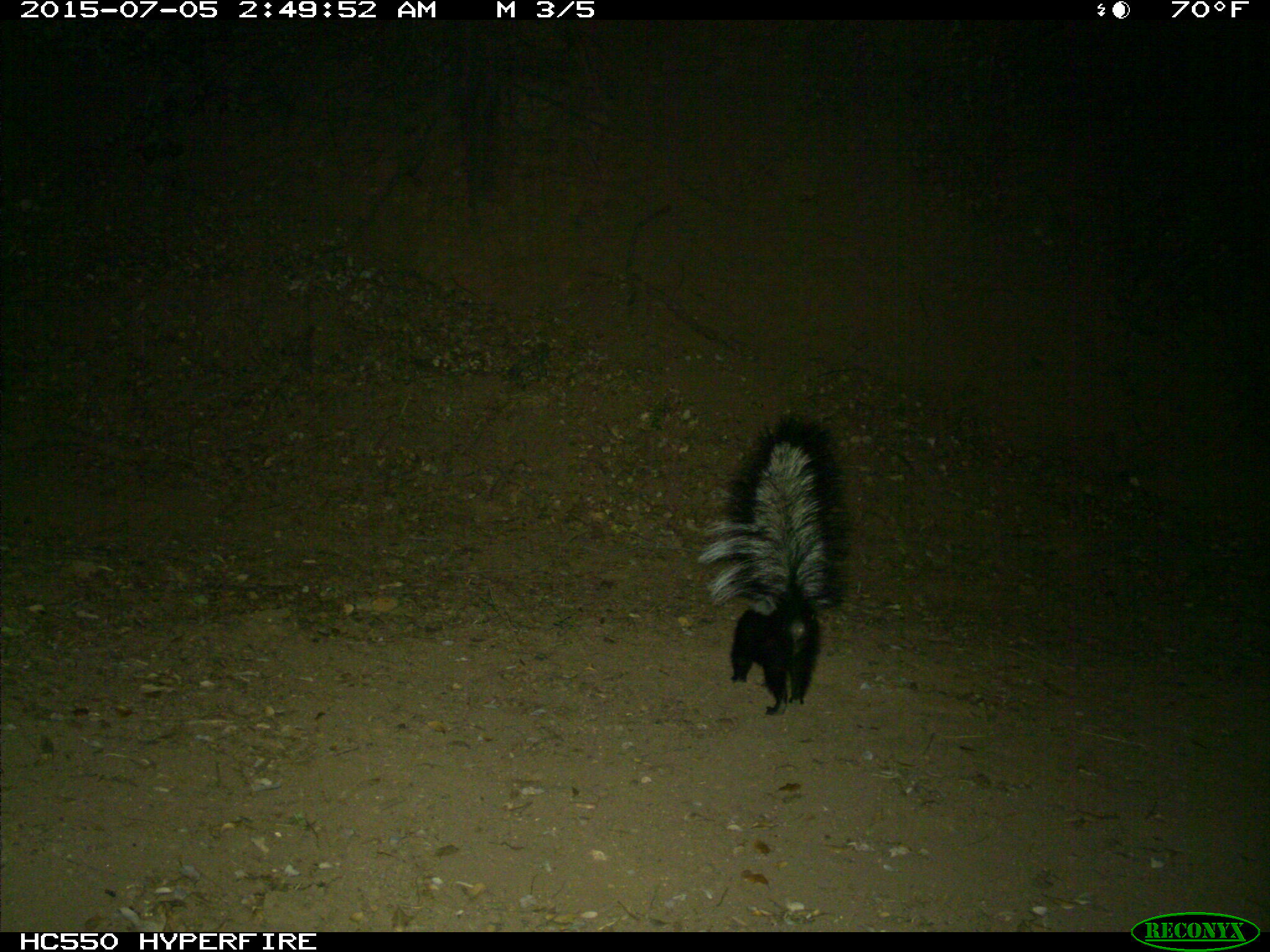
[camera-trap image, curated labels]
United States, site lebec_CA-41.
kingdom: Animalia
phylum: Chordata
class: Mammalia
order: Carnivora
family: Mephitidae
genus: Mephitis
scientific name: Mephitis mephitis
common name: striped skunk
Mephitis mephitis (striped skunk).